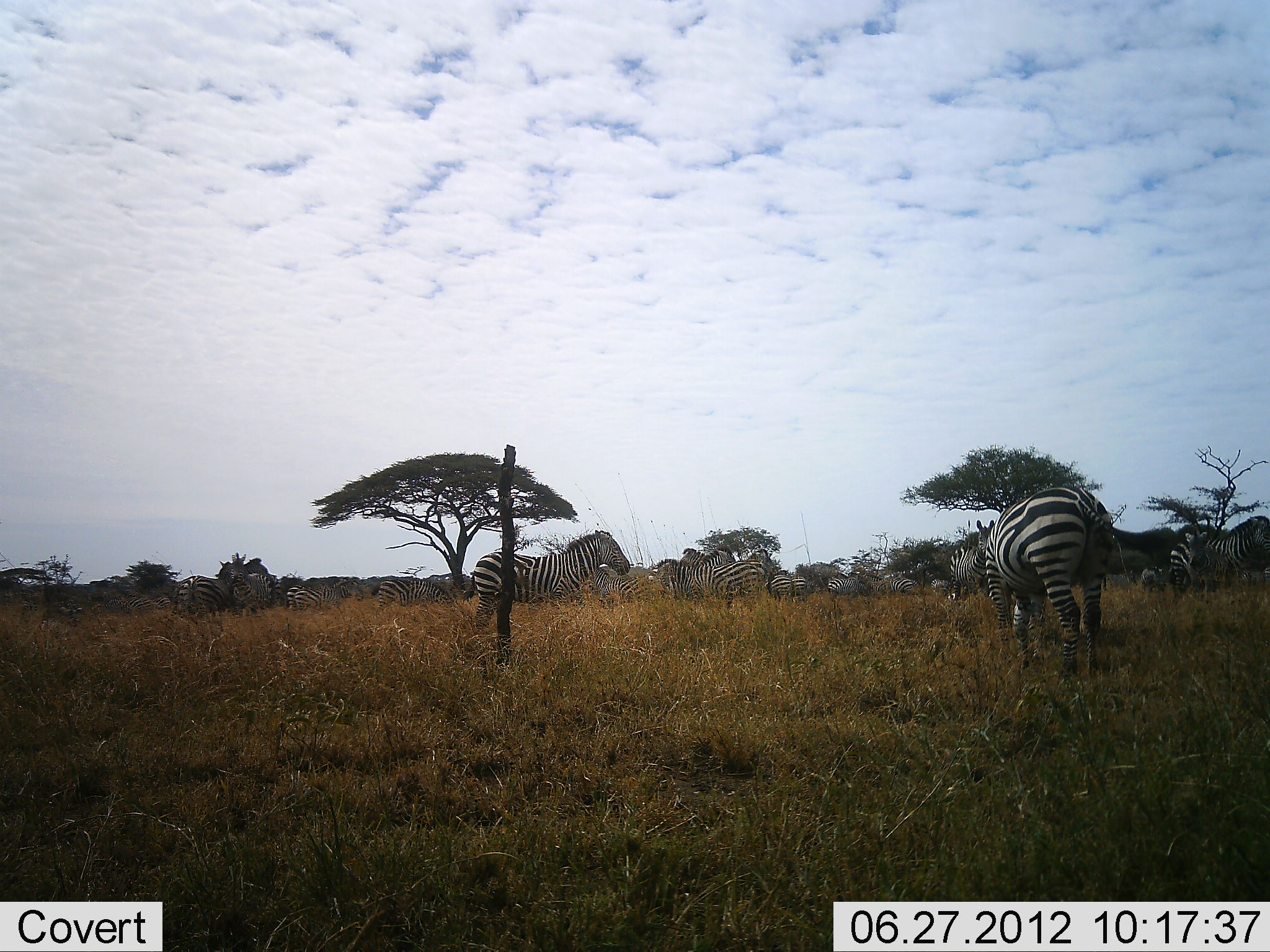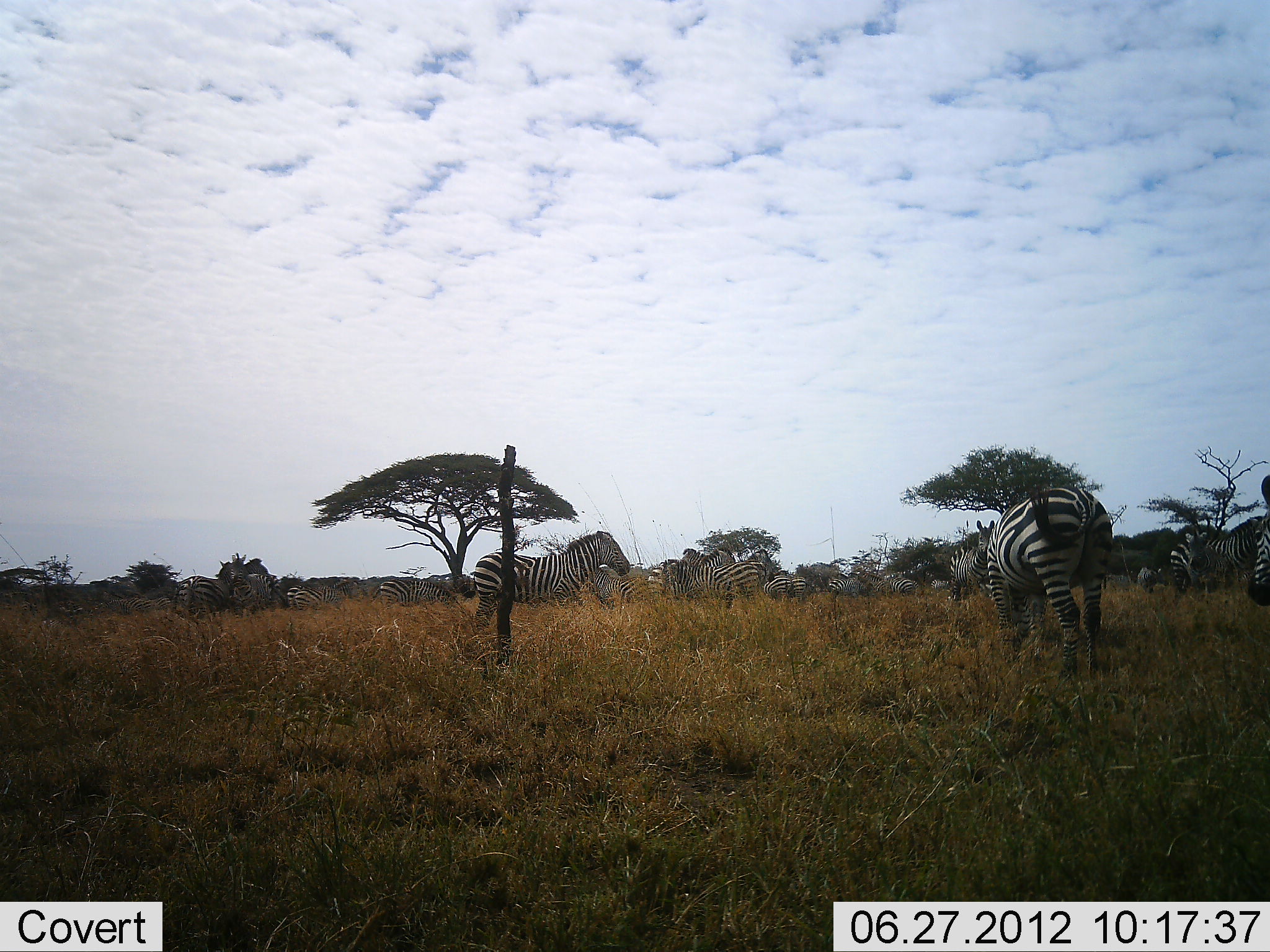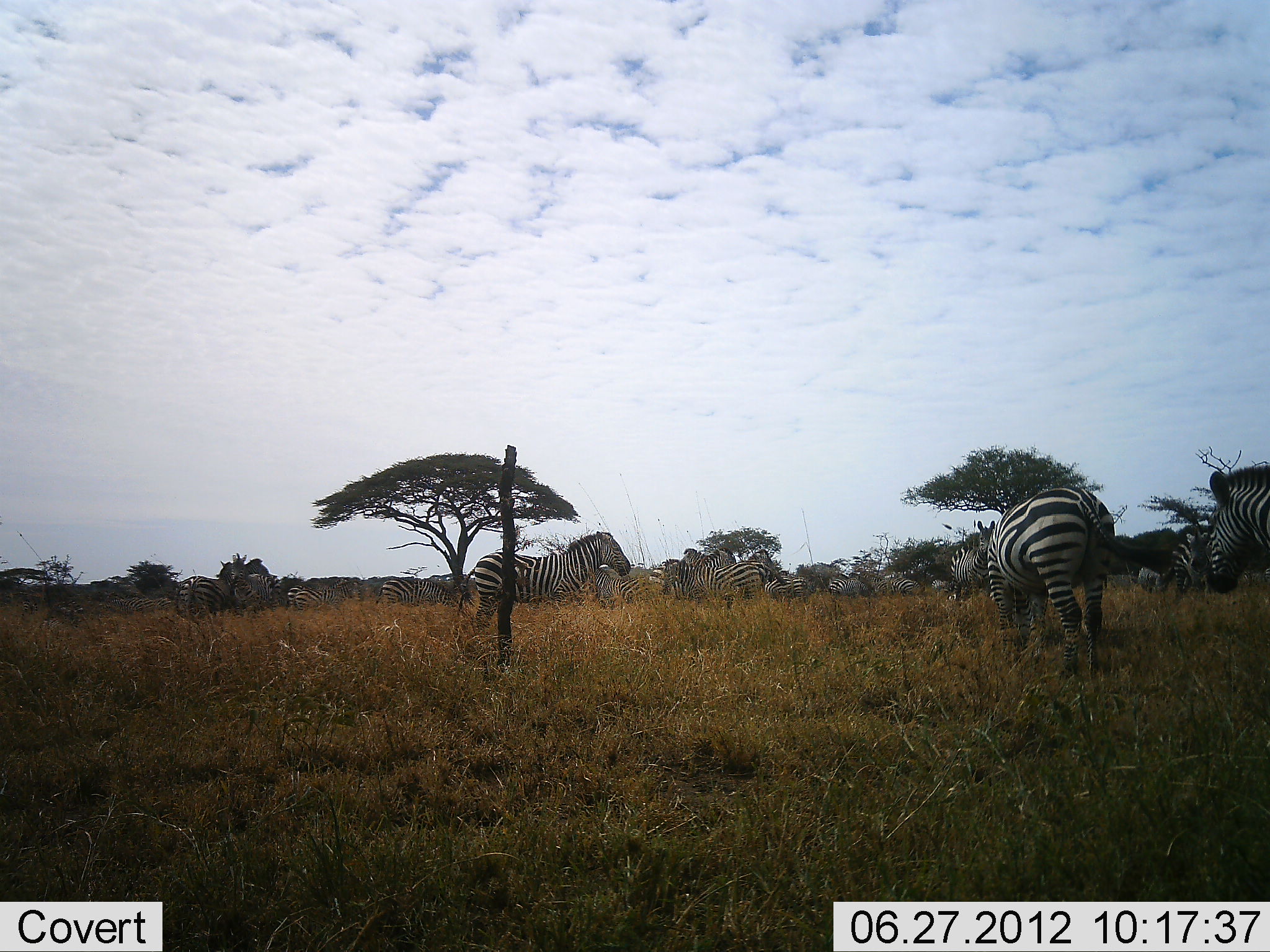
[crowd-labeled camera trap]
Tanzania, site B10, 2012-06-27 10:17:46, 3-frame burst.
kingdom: Animalia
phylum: Chordata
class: Mammalia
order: Perissodactyla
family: Equidae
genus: Equus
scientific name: Equus quagga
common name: plains zebra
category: zebra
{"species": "zebra (plains zebra) (Equus quagga)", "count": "11-50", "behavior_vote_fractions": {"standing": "80%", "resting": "10%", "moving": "20%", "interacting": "0%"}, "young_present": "0%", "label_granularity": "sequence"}